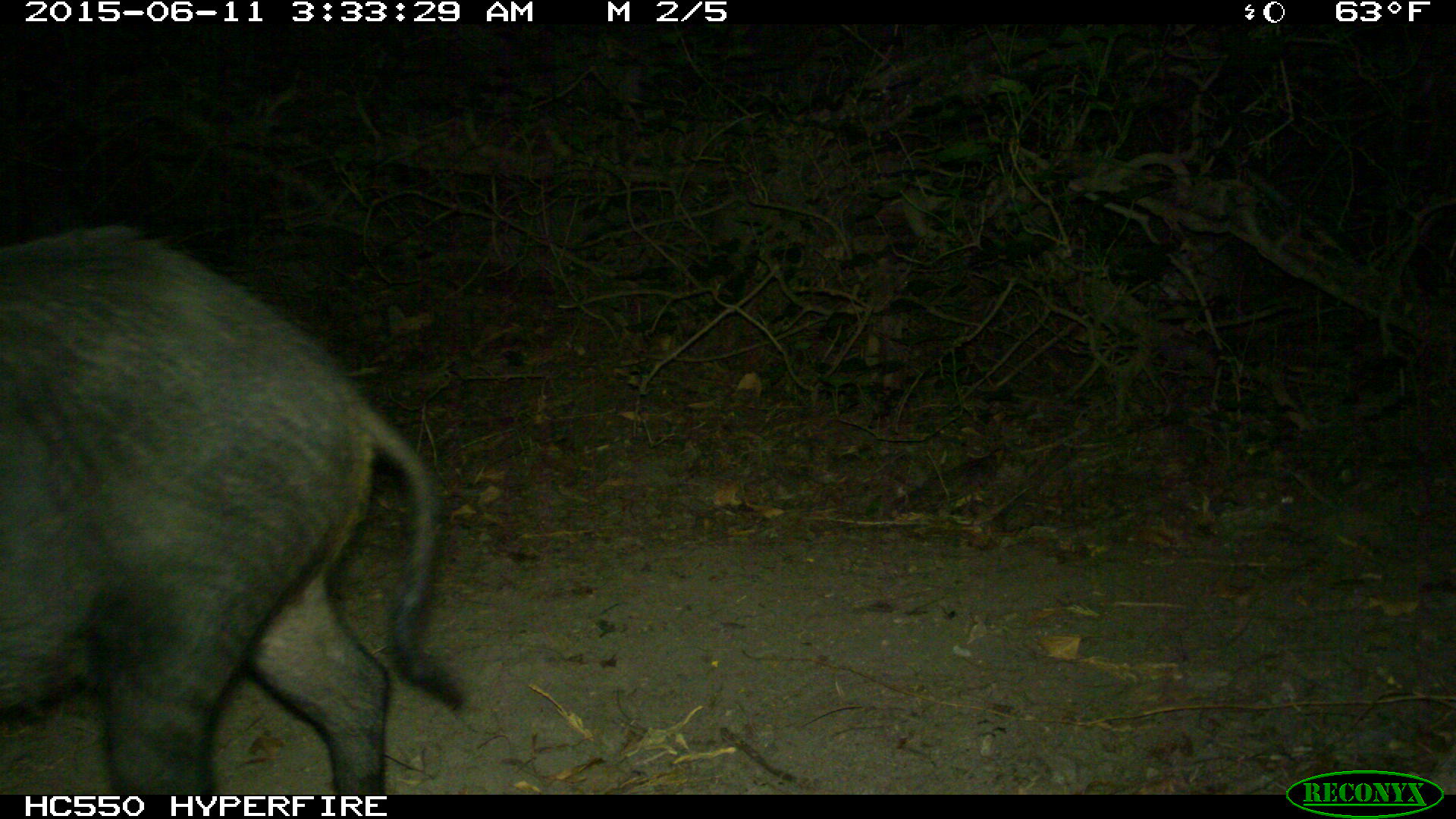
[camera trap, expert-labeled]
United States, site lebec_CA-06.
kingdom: Animalia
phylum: Chordata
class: Mammalia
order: Artiodactyla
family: Suidae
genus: Sus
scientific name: Sus scrofa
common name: wild boar